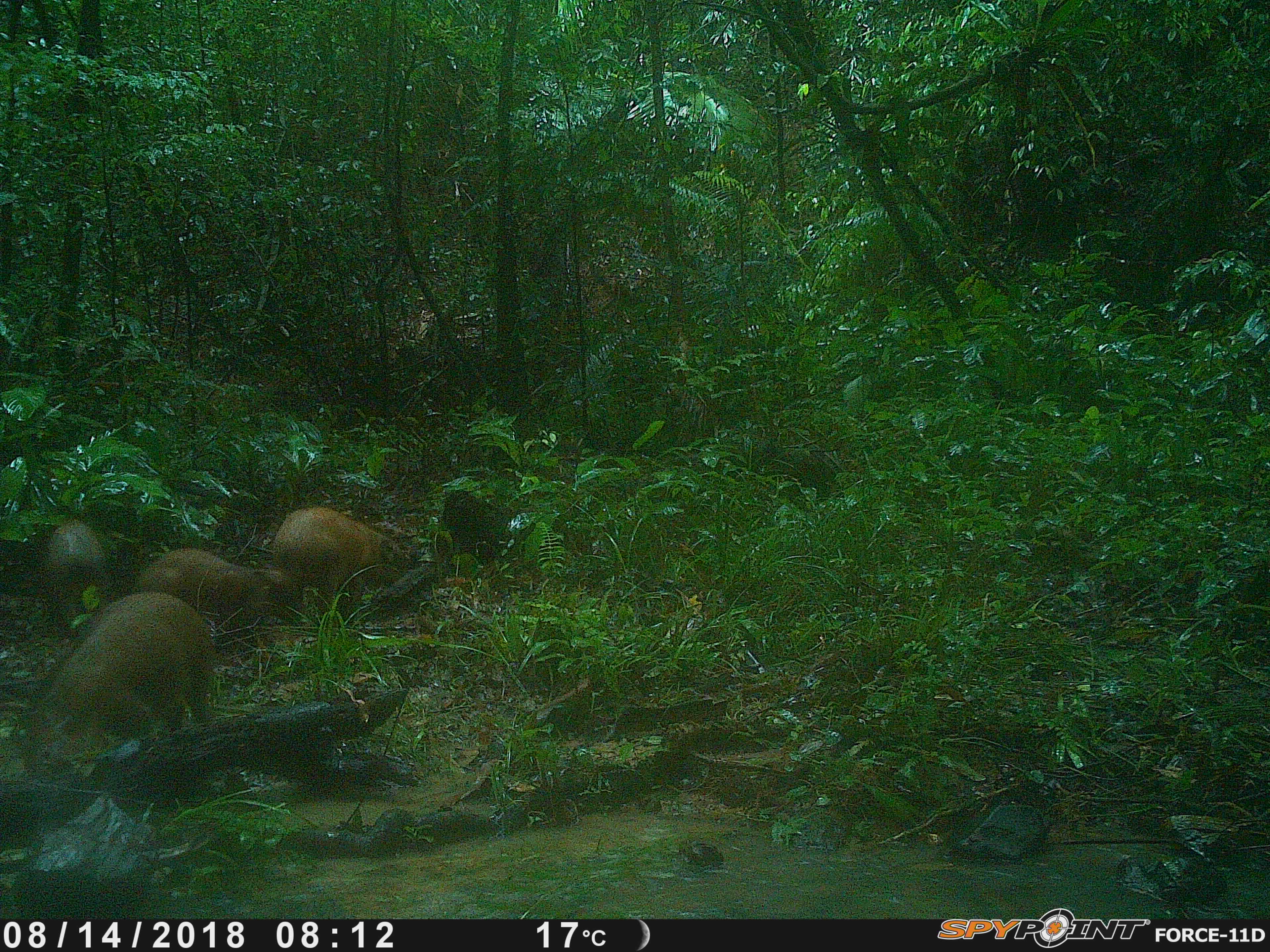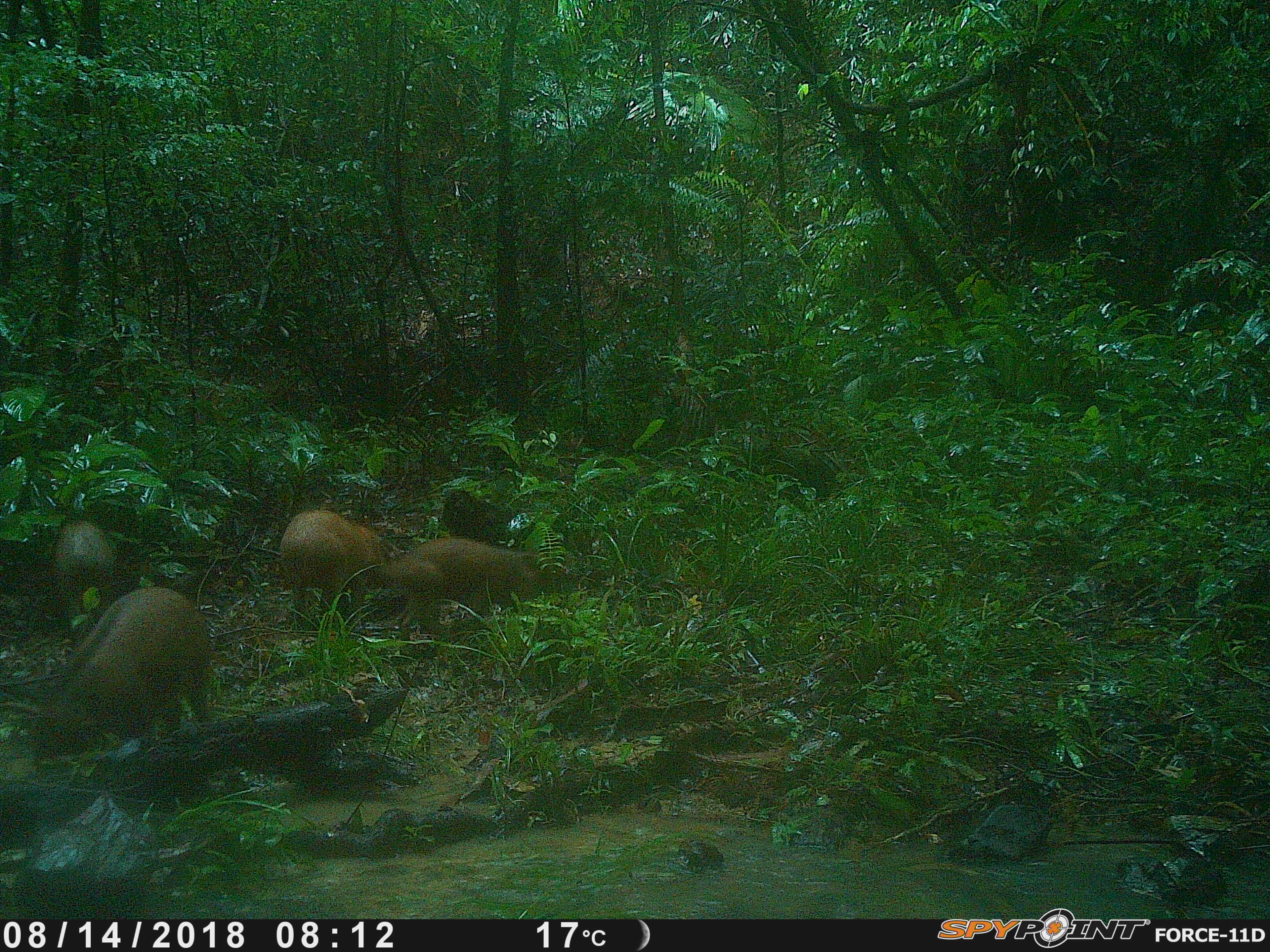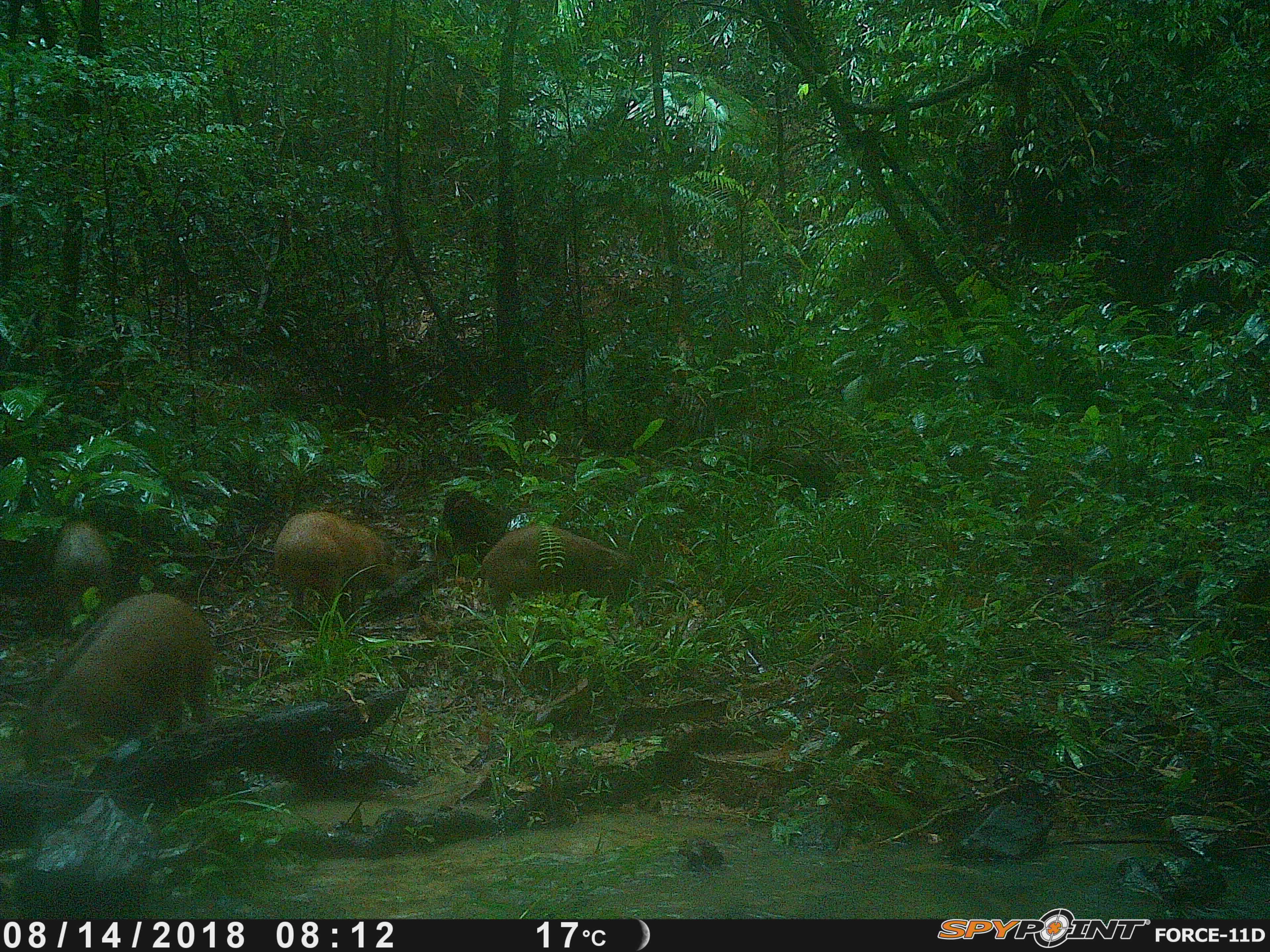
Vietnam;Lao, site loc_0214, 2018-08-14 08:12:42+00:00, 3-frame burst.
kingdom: Animalia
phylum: Chordata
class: Mammalia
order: Artiodactyla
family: Suidae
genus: Sus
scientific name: Sus scrofa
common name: eurasian wild pig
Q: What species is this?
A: Eurasian wild pig (Sus scrofa).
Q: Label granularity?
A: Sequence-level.